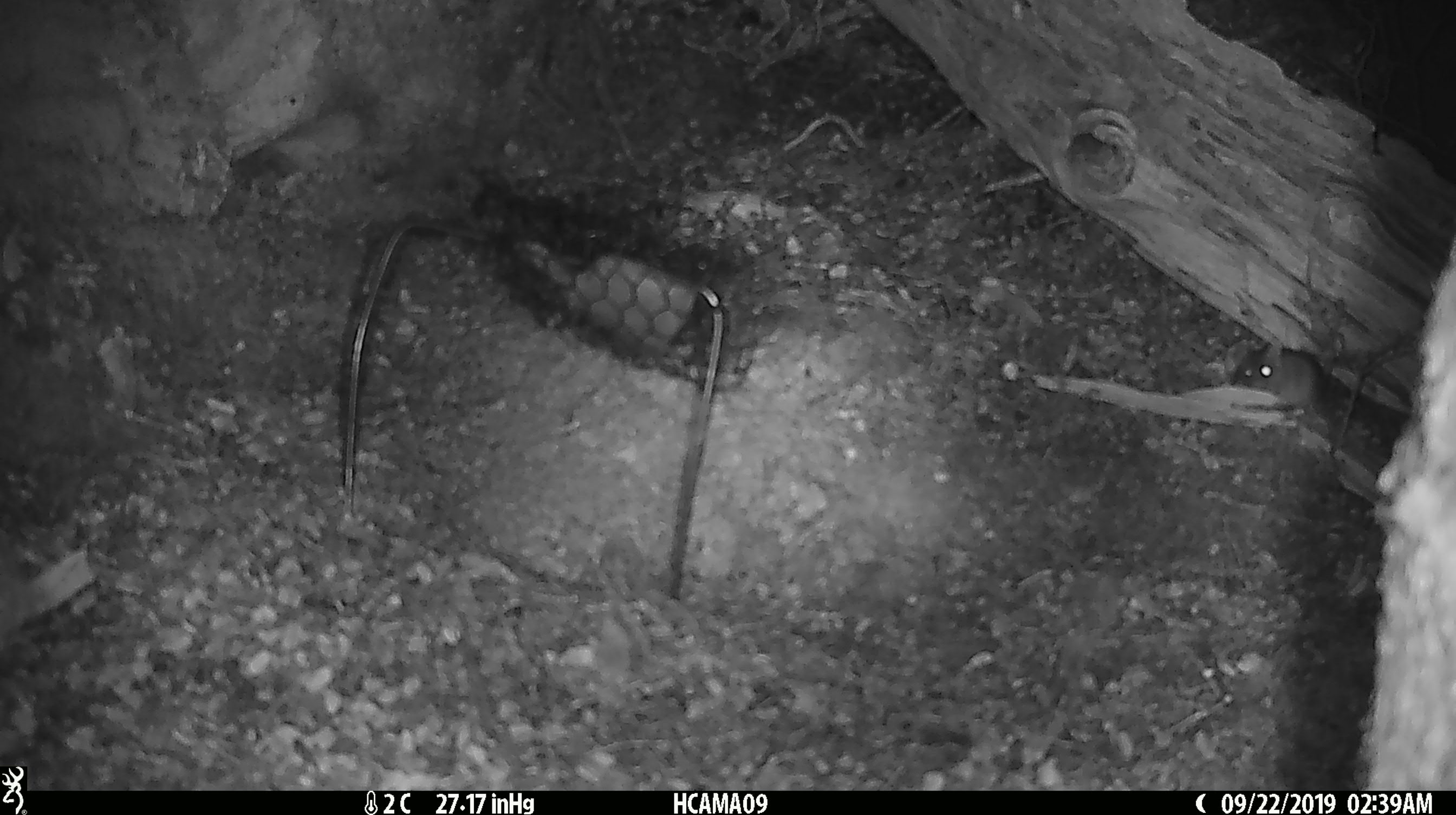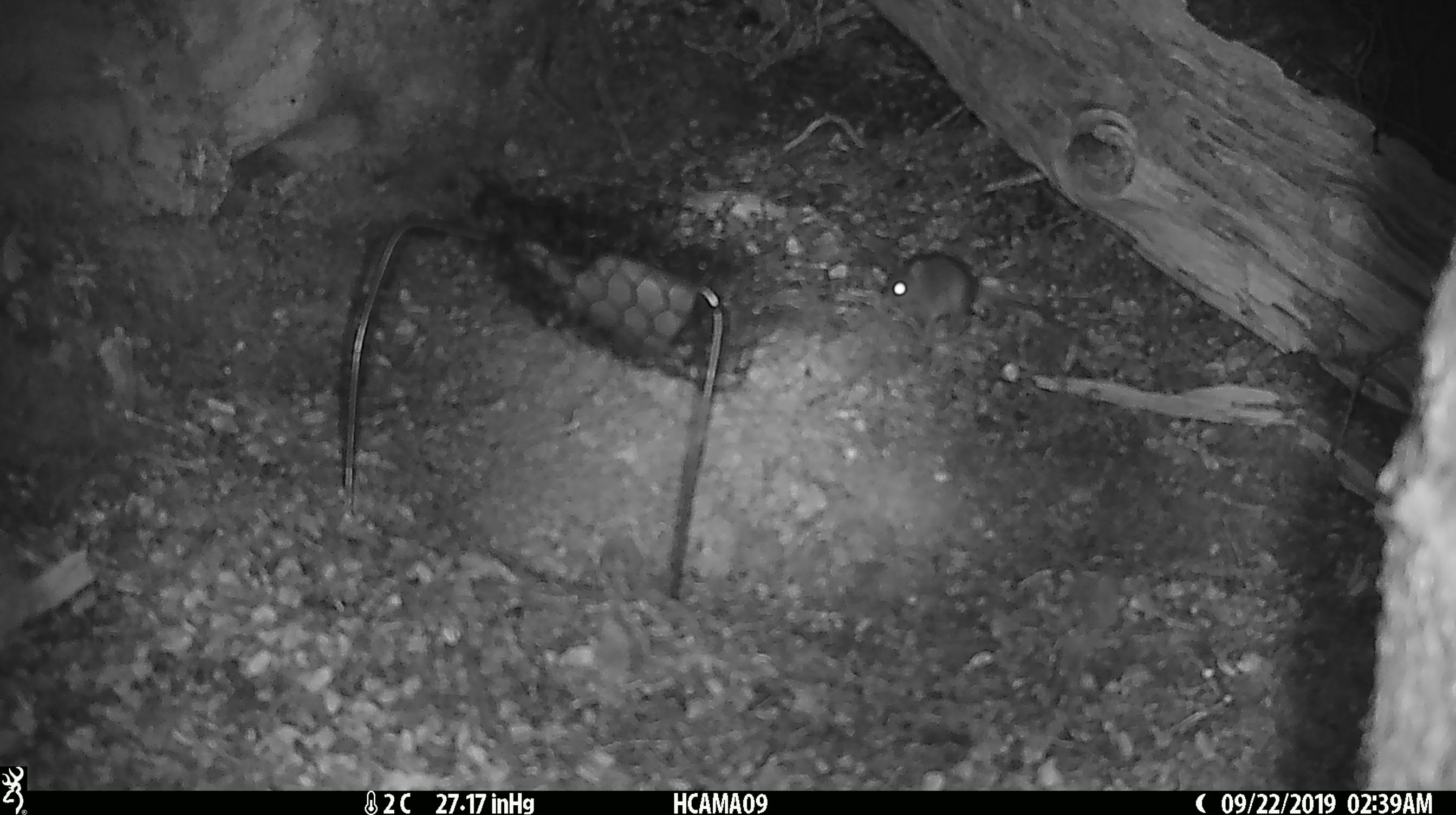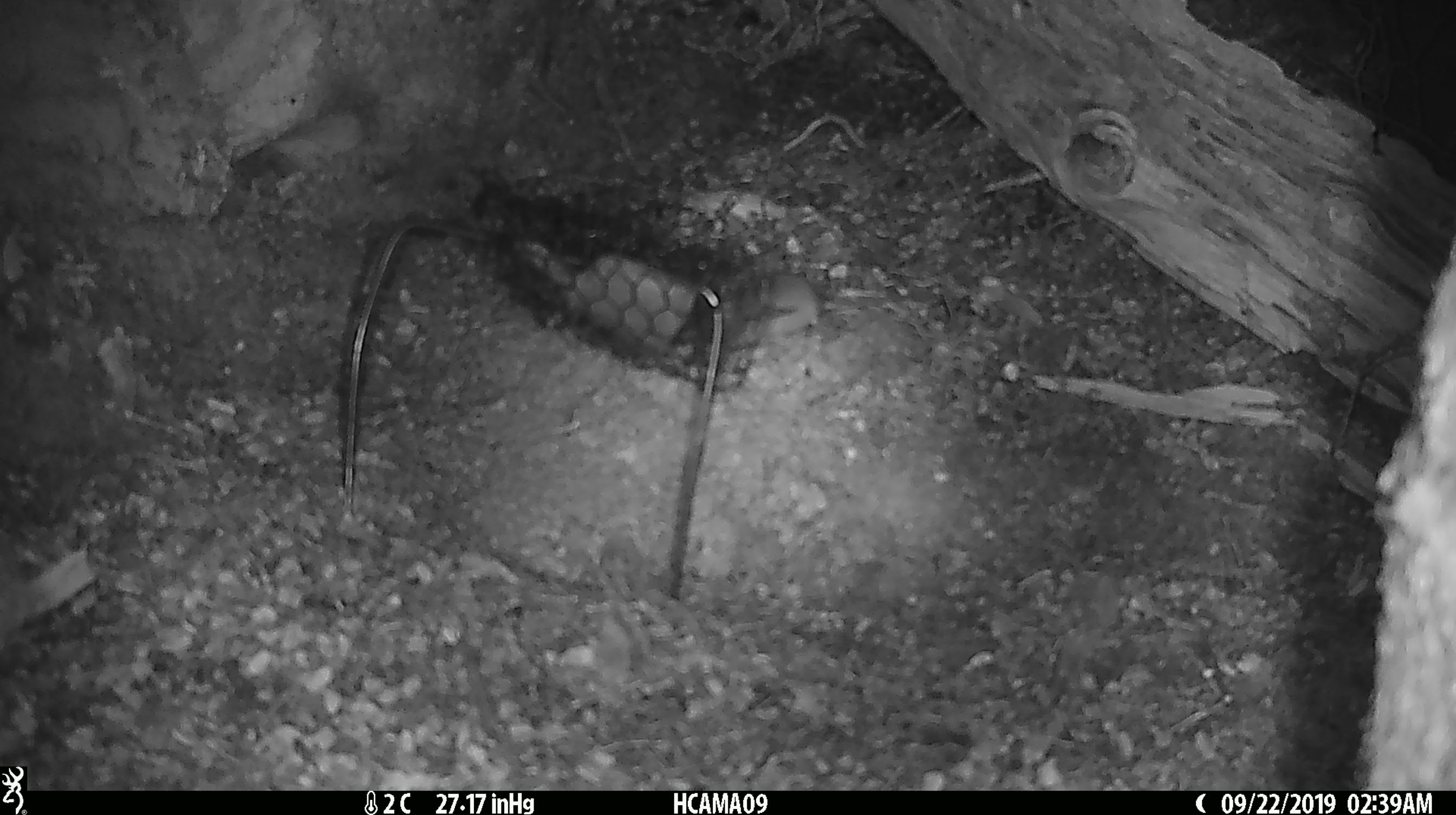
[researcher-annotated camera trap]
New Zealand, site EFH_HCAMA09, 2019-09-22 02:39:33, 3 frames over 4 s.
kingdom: Animalia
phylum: Chordata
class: Mammalia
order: Rodentia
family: Muridae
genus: Mus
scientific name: Mus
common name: mouse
Mouse (Mus).